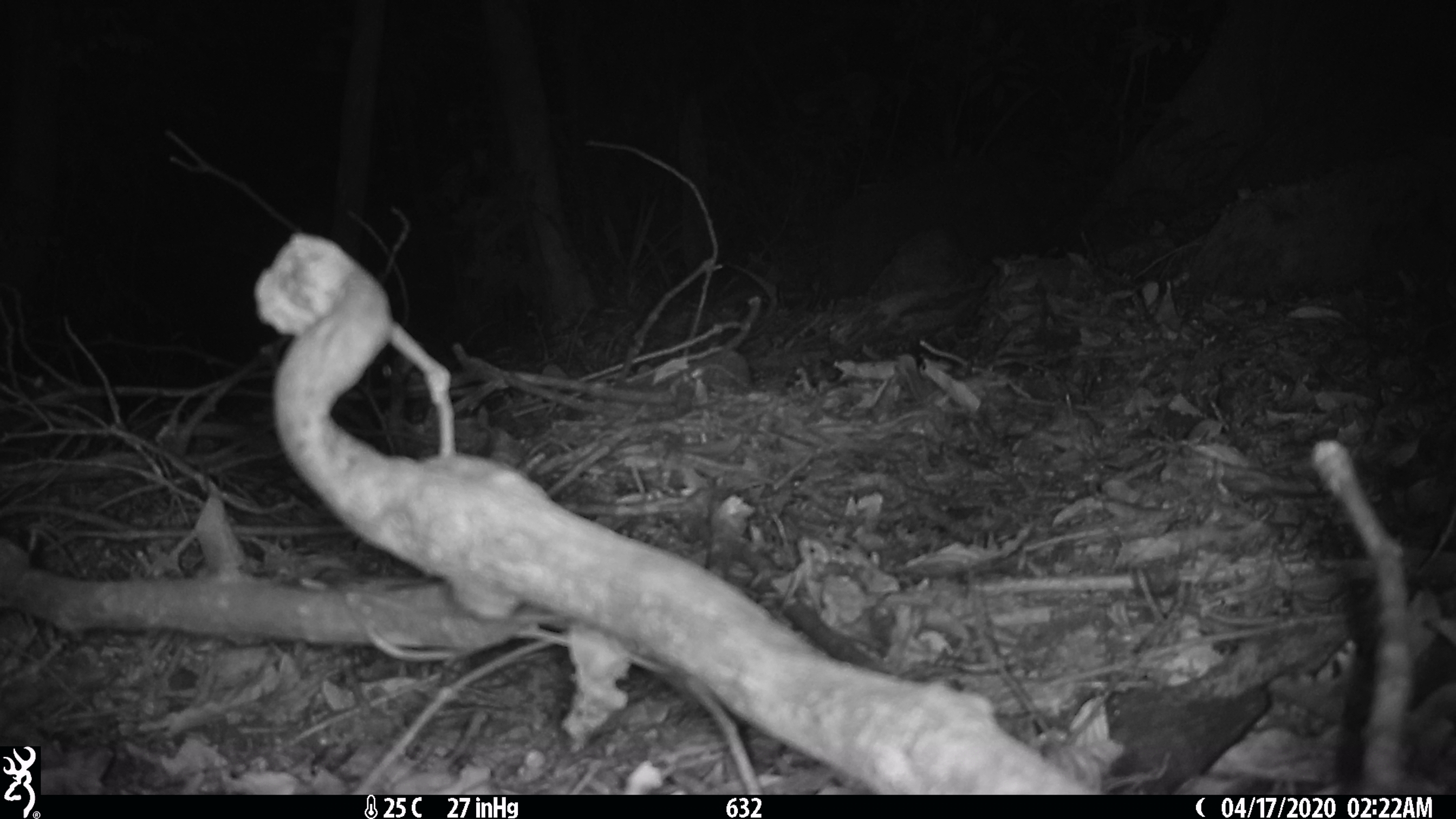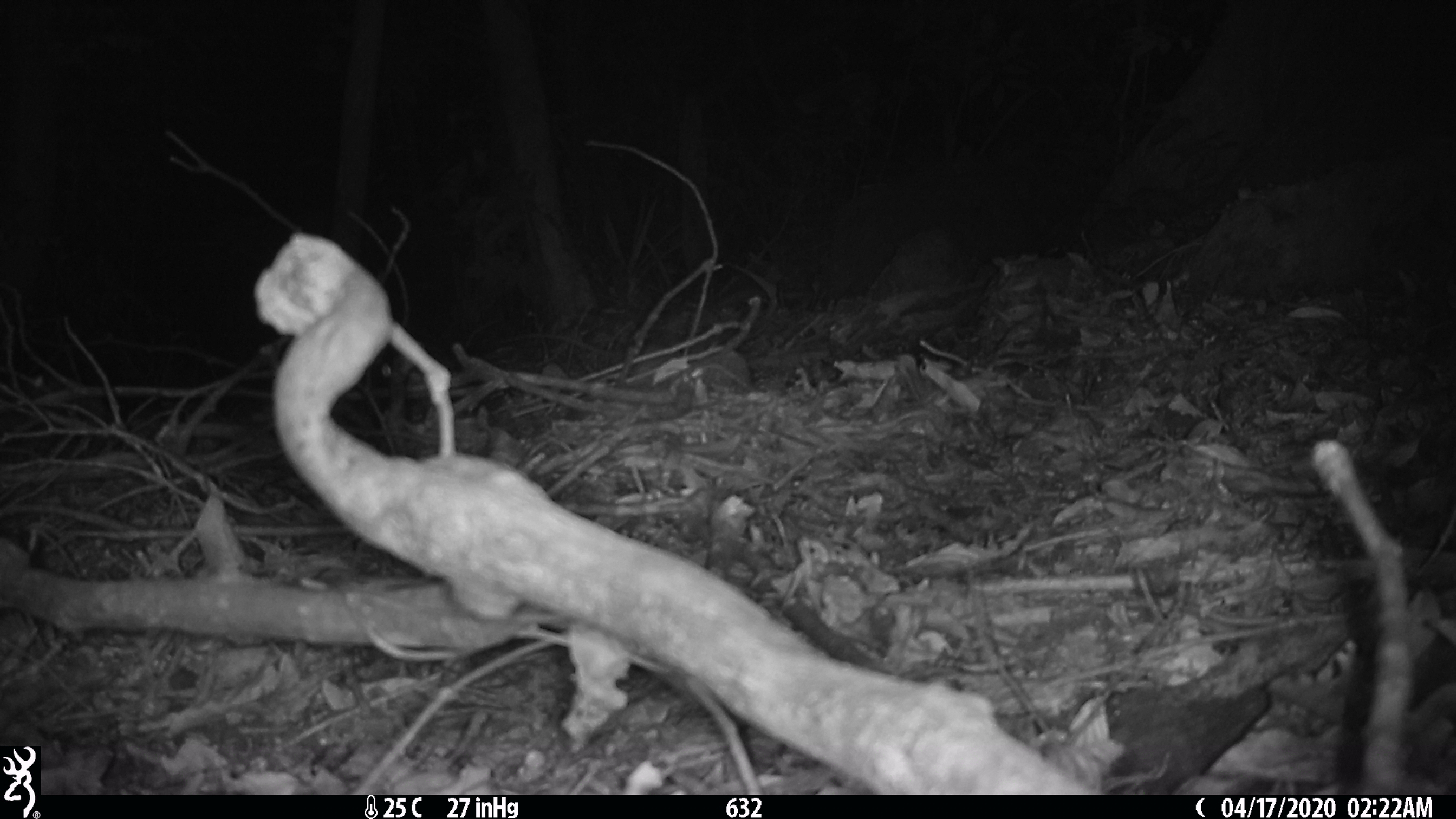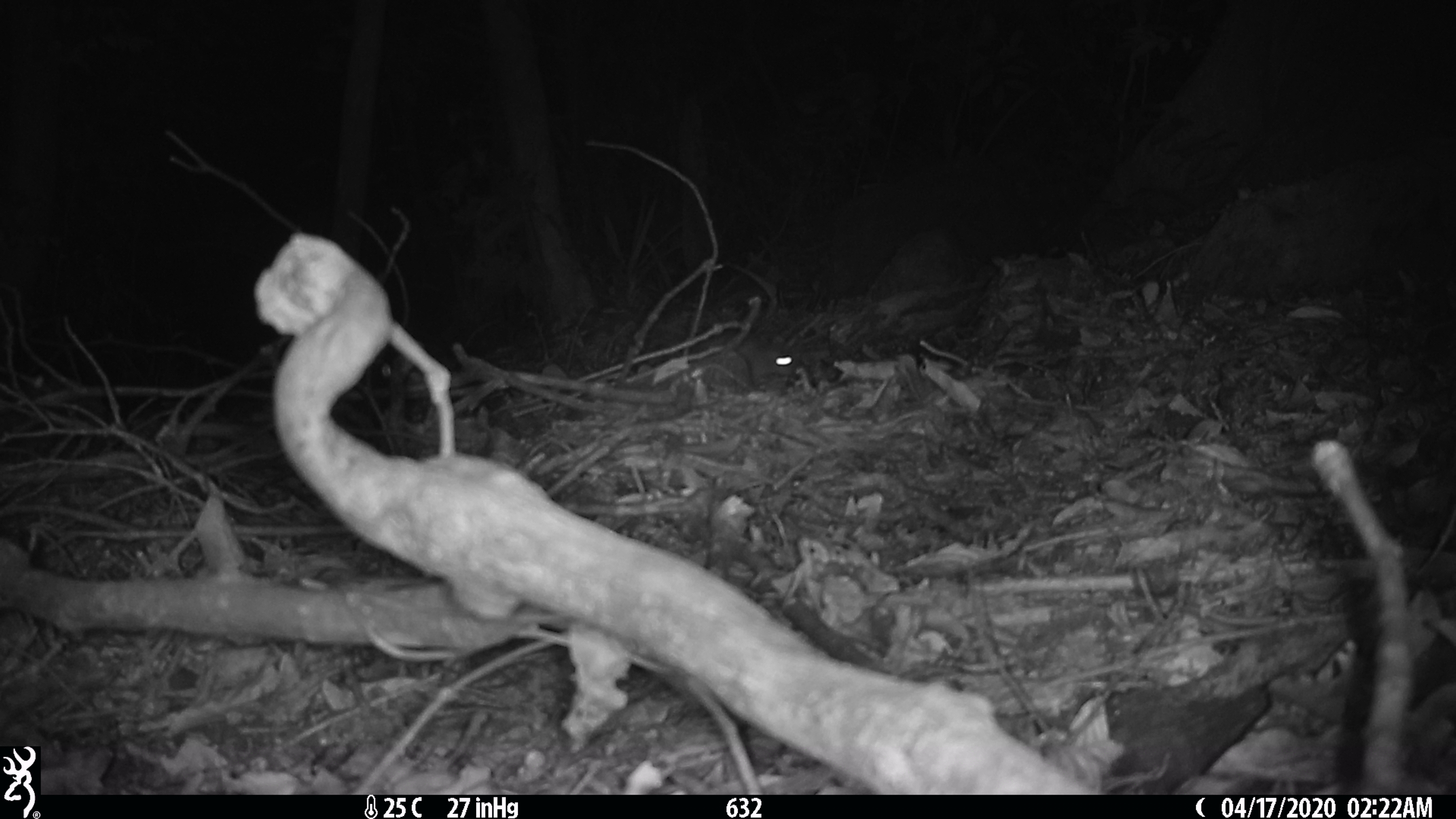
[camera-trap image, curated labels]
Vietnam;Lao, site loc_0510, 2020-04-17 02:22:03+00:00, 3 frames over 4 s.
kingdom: Animalia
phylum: Chordata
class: Mammalia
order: Rodentia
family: Muridae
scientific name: Muridae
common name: old-world mice and rats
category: unidentified murid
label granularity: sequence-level